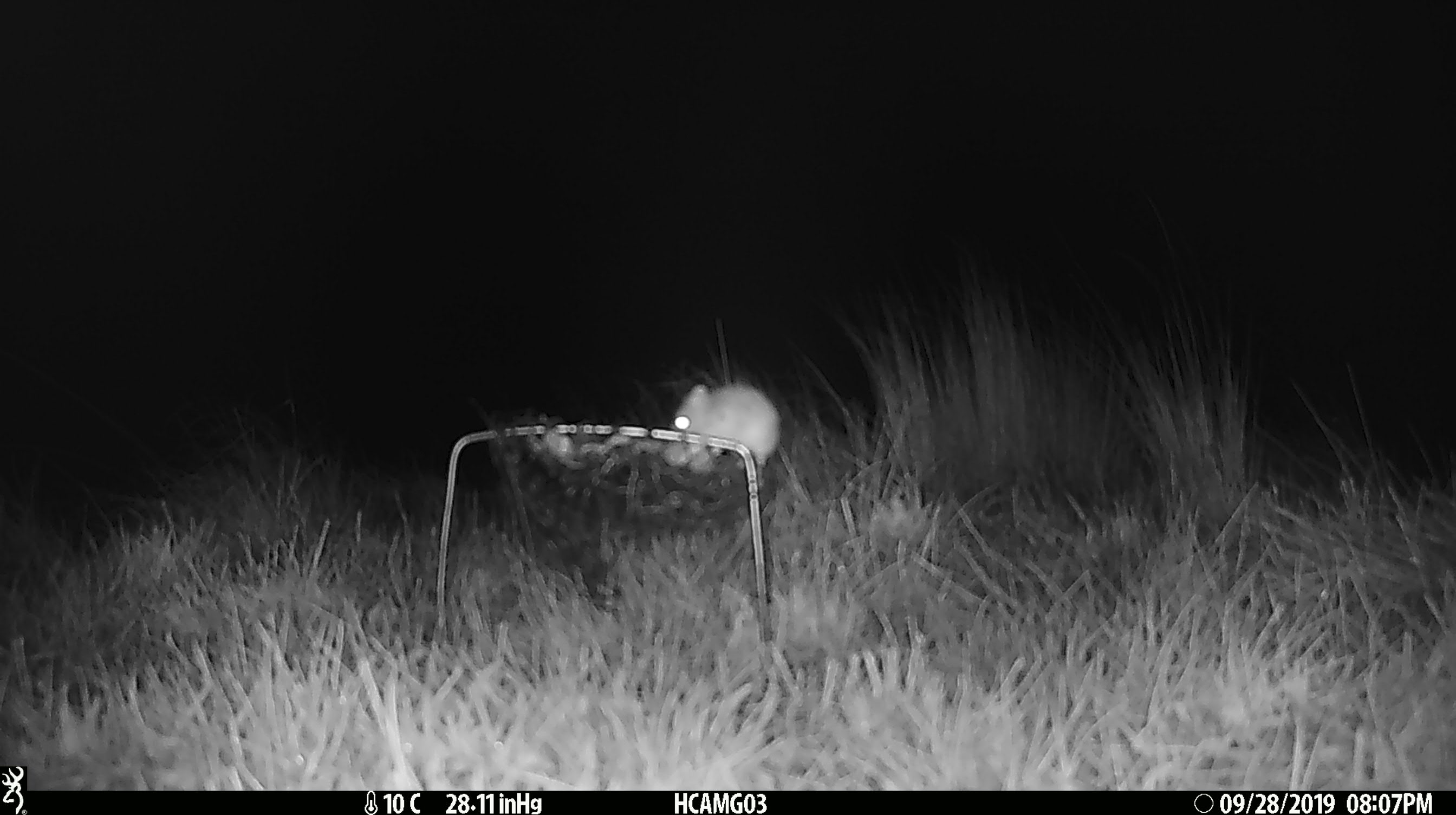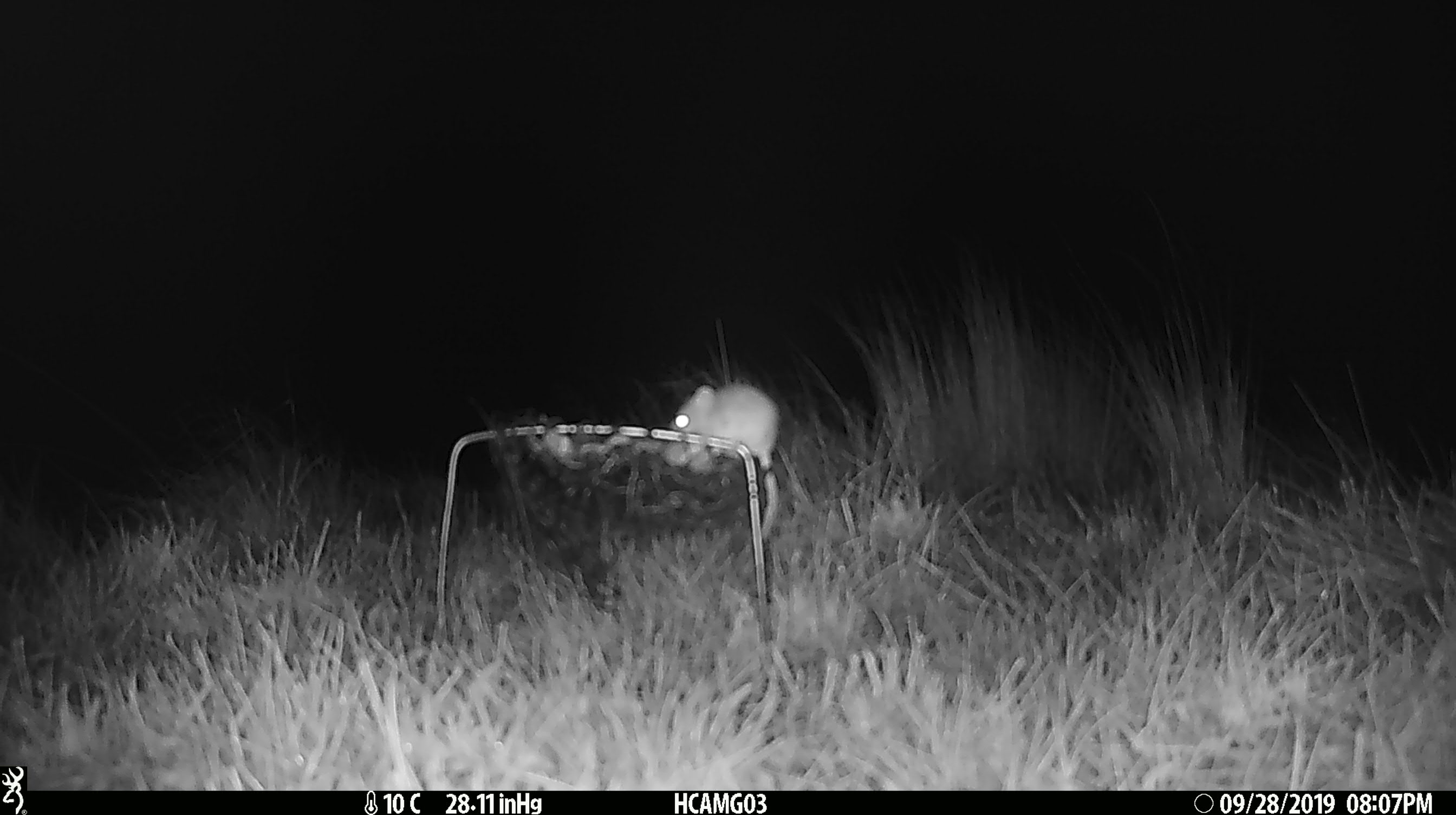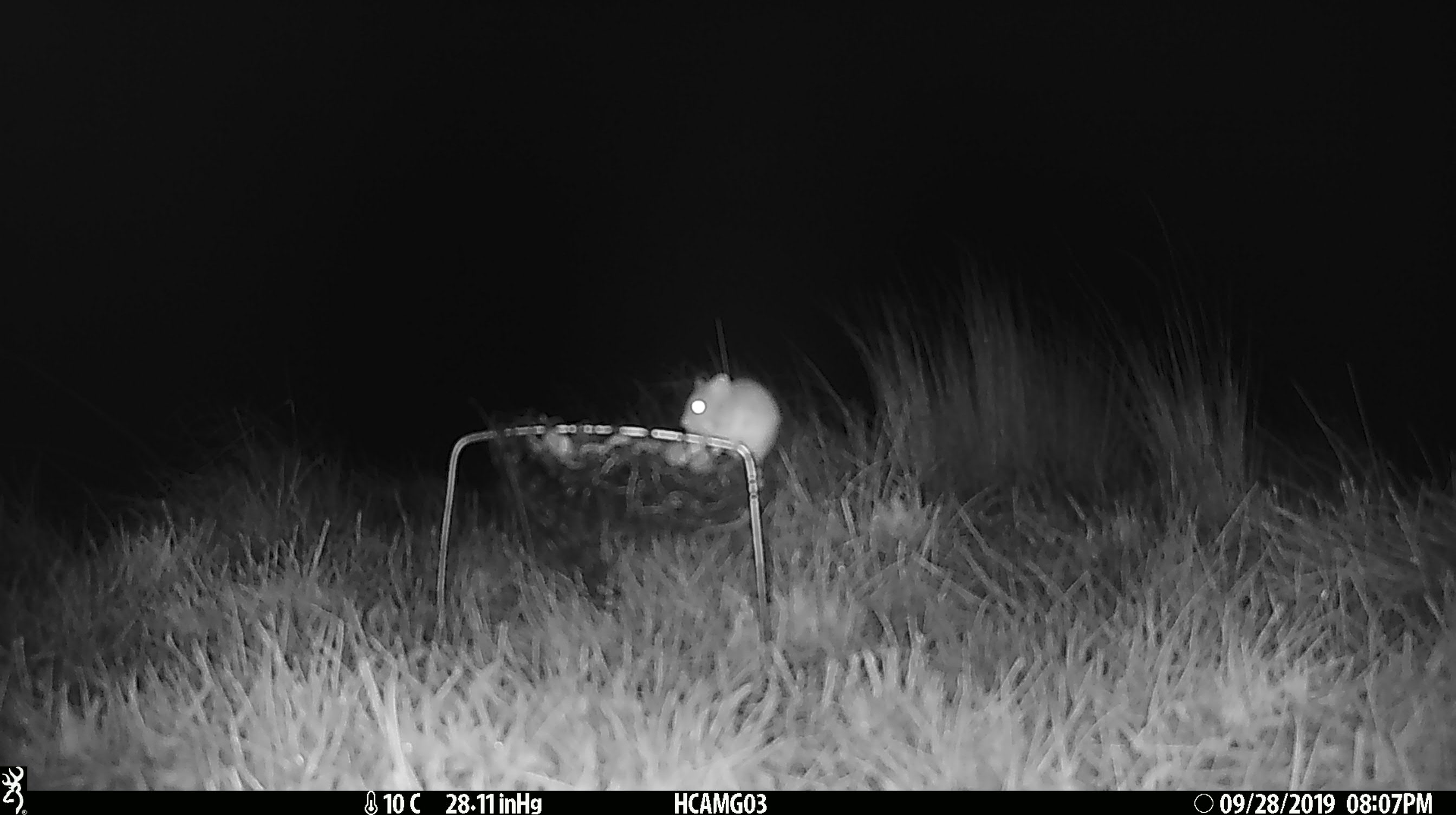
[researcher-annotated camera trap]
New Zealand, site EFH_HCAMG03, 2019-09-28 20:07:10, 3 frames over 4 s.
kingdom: Animalia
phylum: Chordata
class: Mammalia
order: Rodentia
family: Muridae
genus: Mus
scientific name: Mus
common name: mouse